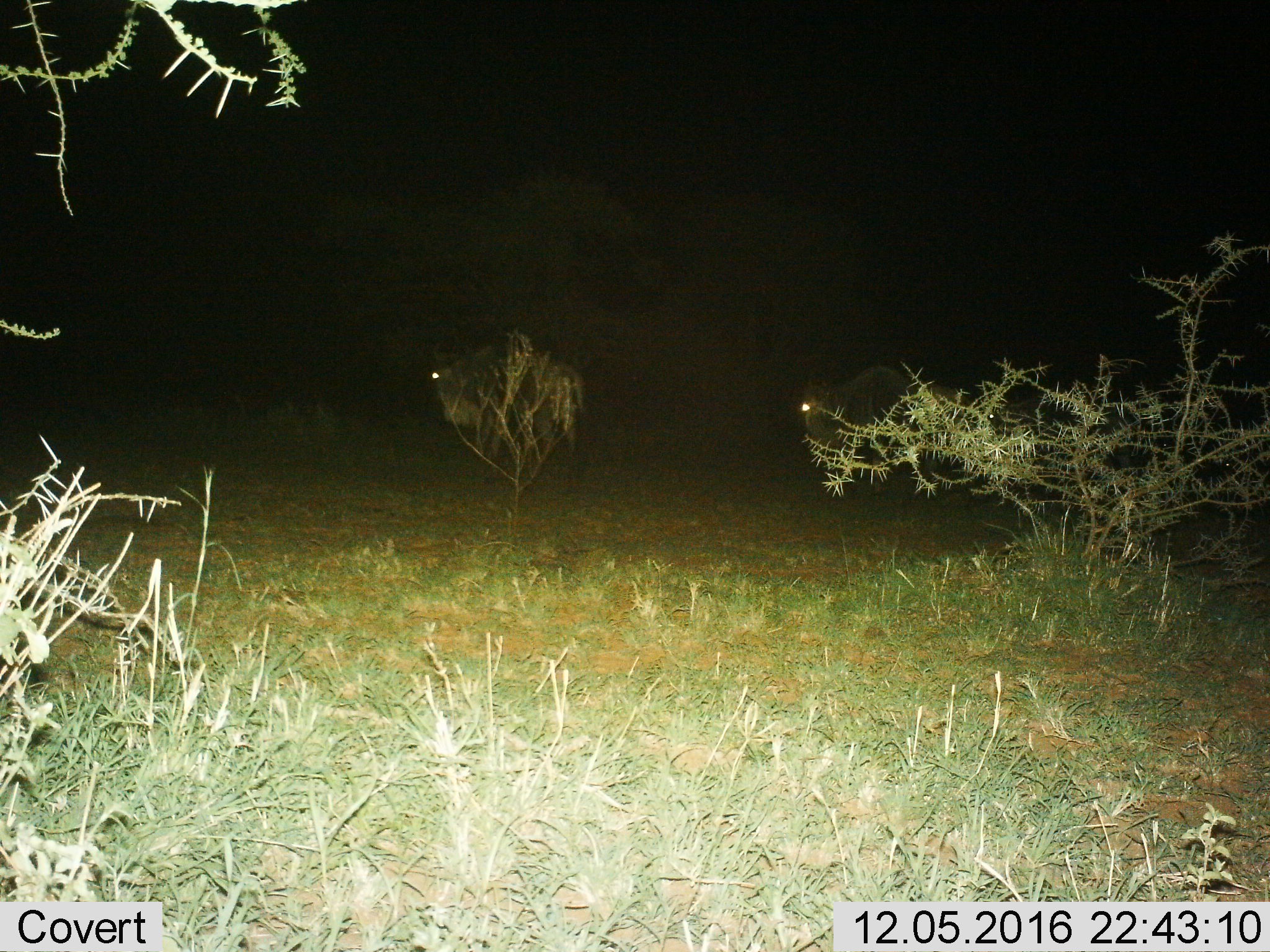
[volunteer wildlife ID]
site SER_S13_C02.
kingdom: Animalia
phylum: Chordata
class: Mammalia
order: Artiodactyla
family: Bovidae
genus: Connochaetes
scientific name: Connochaetes taurinus taurinus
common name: blue wildebeest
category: wildebeestblue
Wildebeestblue (blue wildebeest) (Connochaetes taurinus taurinus), count 2. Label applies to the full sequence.